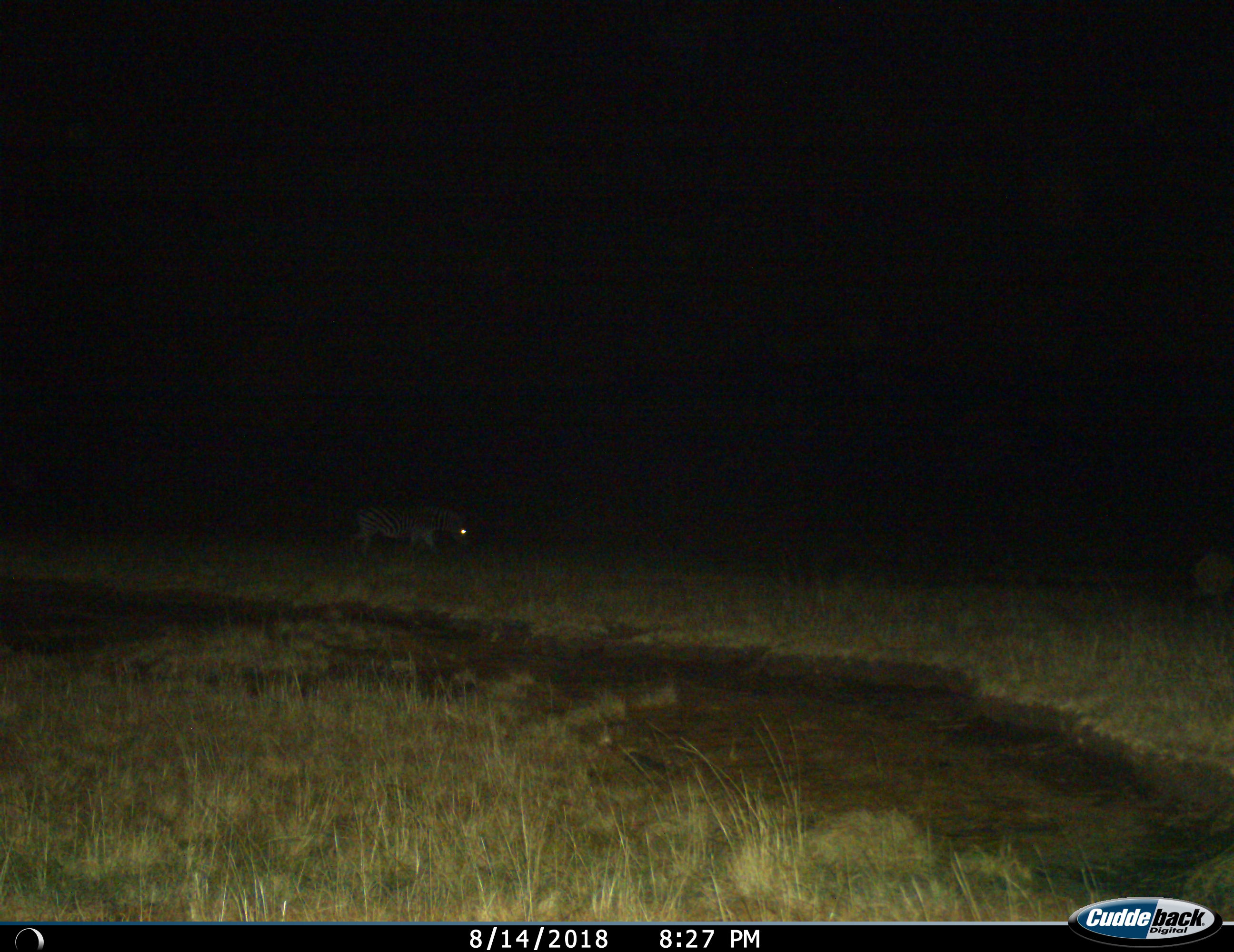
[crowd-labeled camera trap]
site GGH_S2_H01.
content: unidentified animal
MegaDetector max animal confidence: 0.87